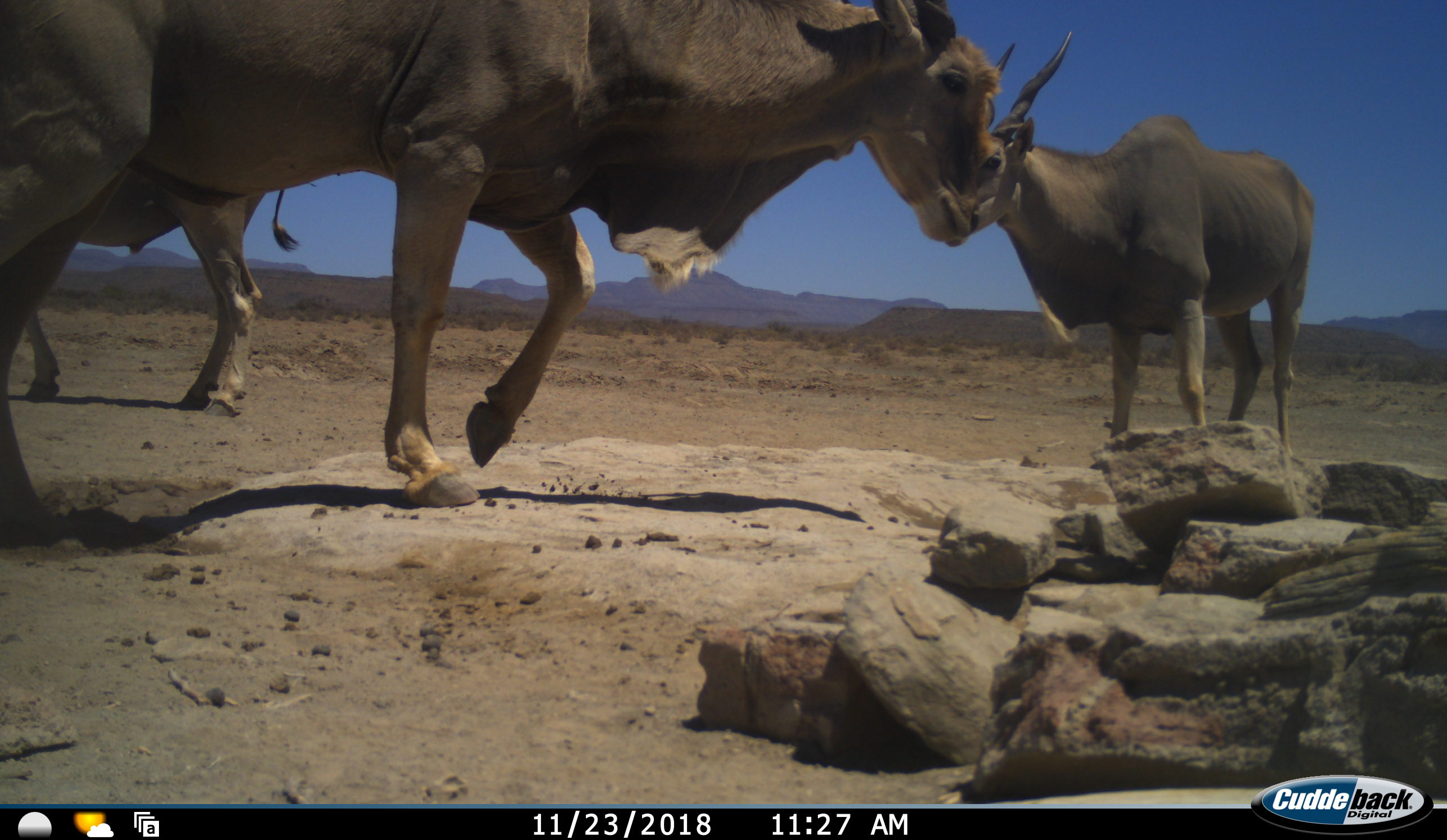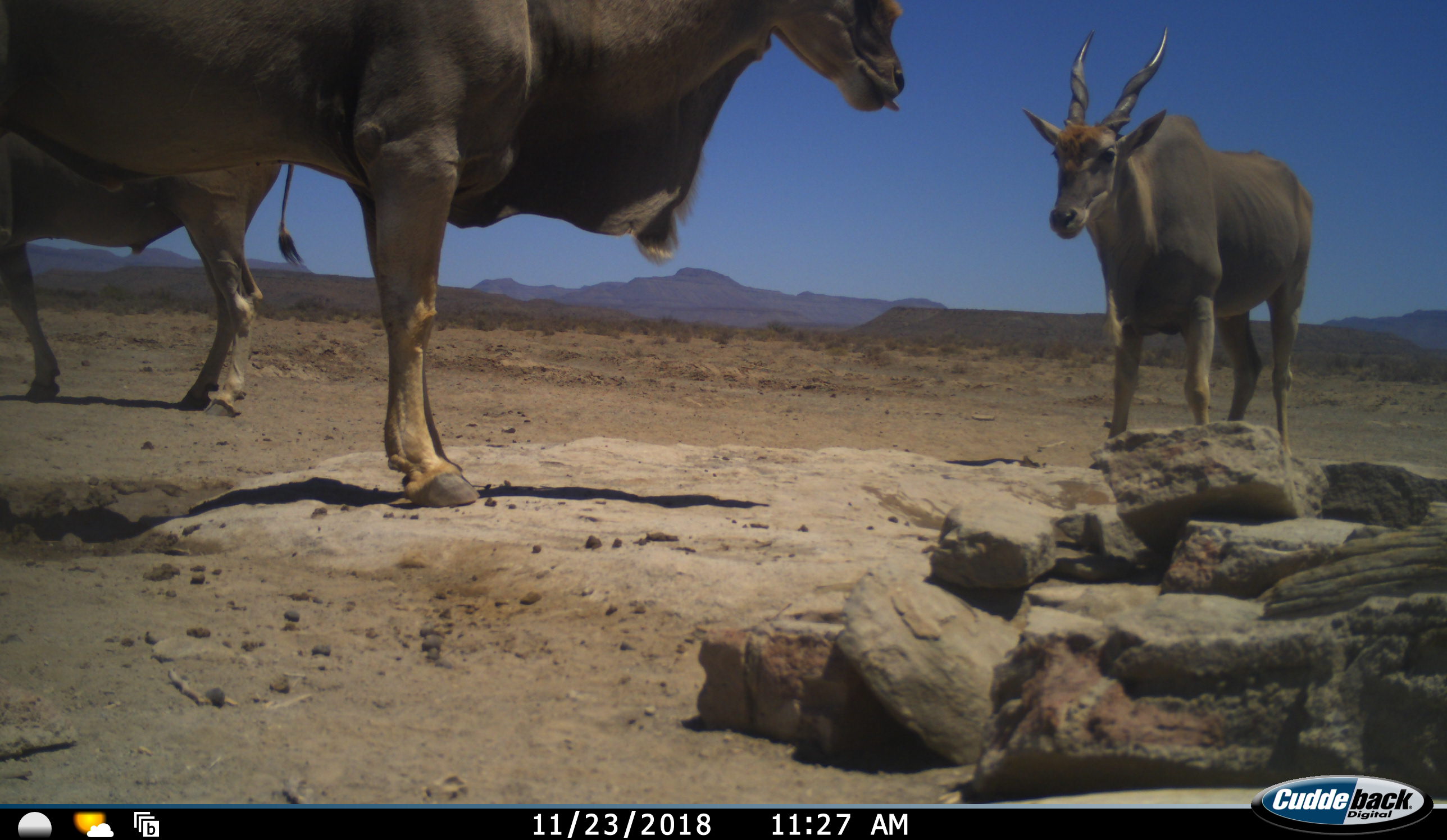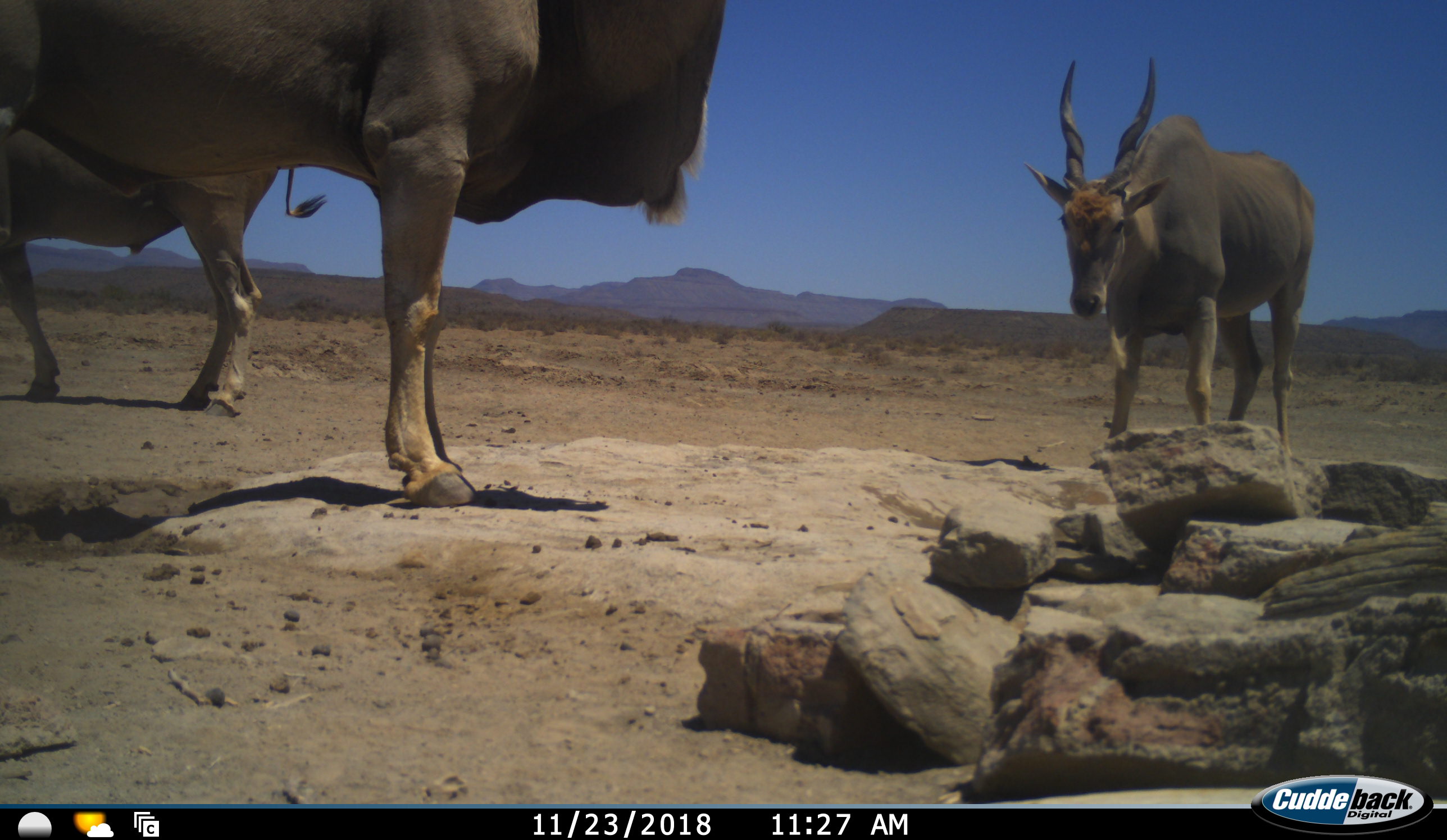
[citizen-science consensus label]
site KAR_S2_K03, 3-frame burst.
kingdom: Animalia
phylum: Chordata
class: Mammalia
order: Artiodactyla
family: Bovidae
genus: Tragelaphus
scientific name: Tragelaphus oryx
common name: eland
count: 3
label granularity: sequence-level